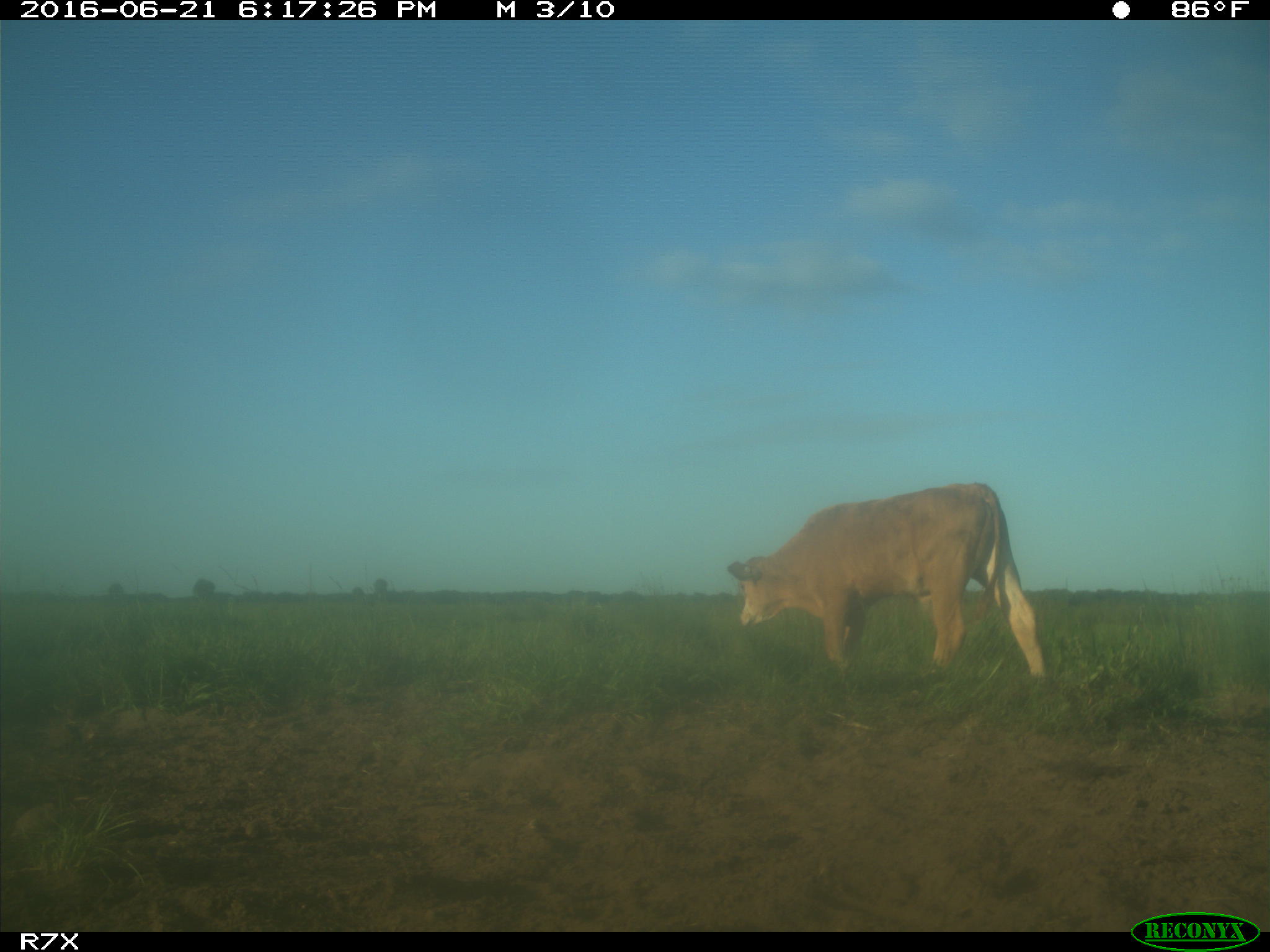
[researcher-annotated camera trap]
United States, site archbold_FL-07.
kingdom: Animalia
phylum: Chordata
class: Mammalia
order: Artiodactyla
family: Bovidae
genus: Bos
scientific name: Bos taurus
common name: domestic cow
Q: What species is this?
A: Bos taurus (domestic cow).